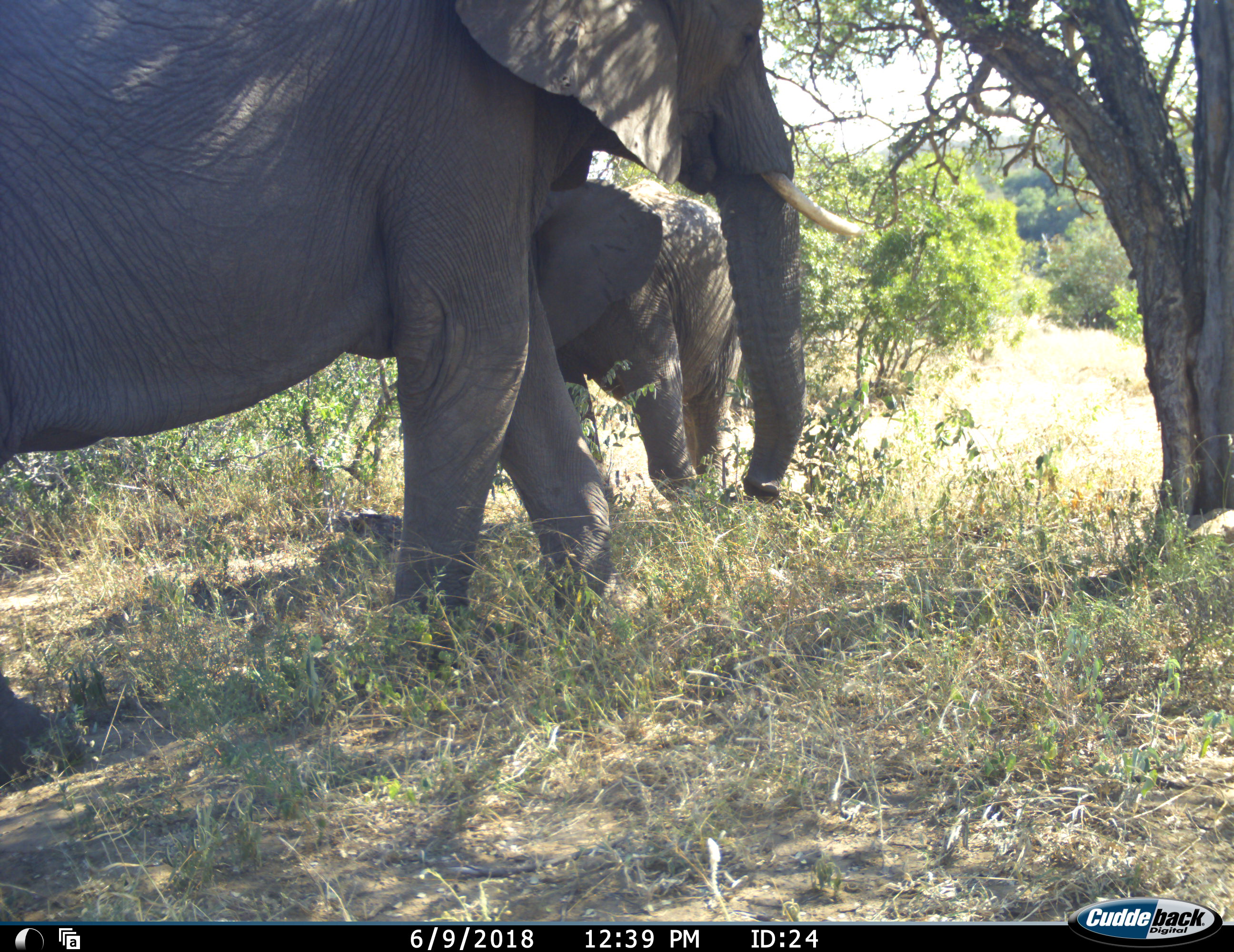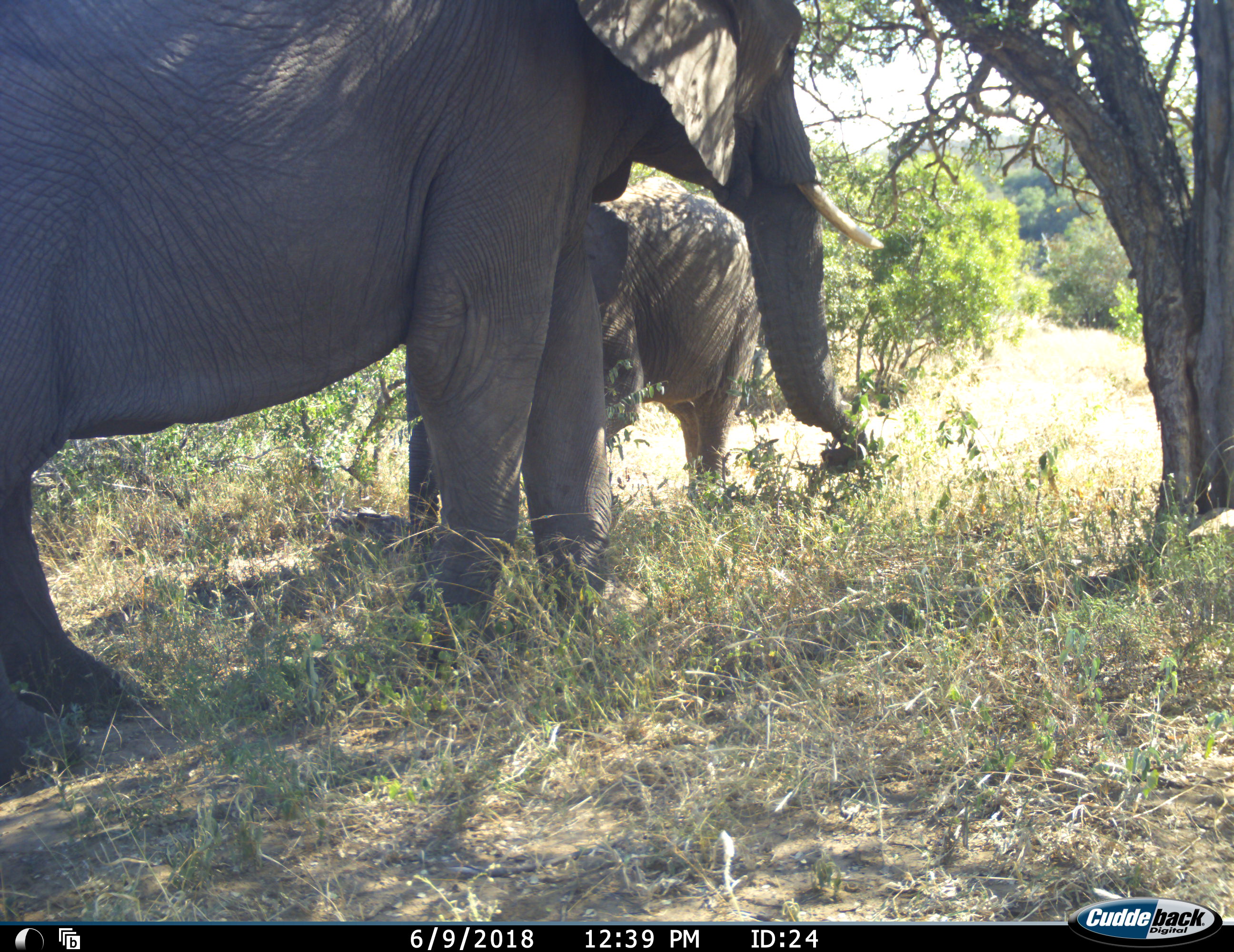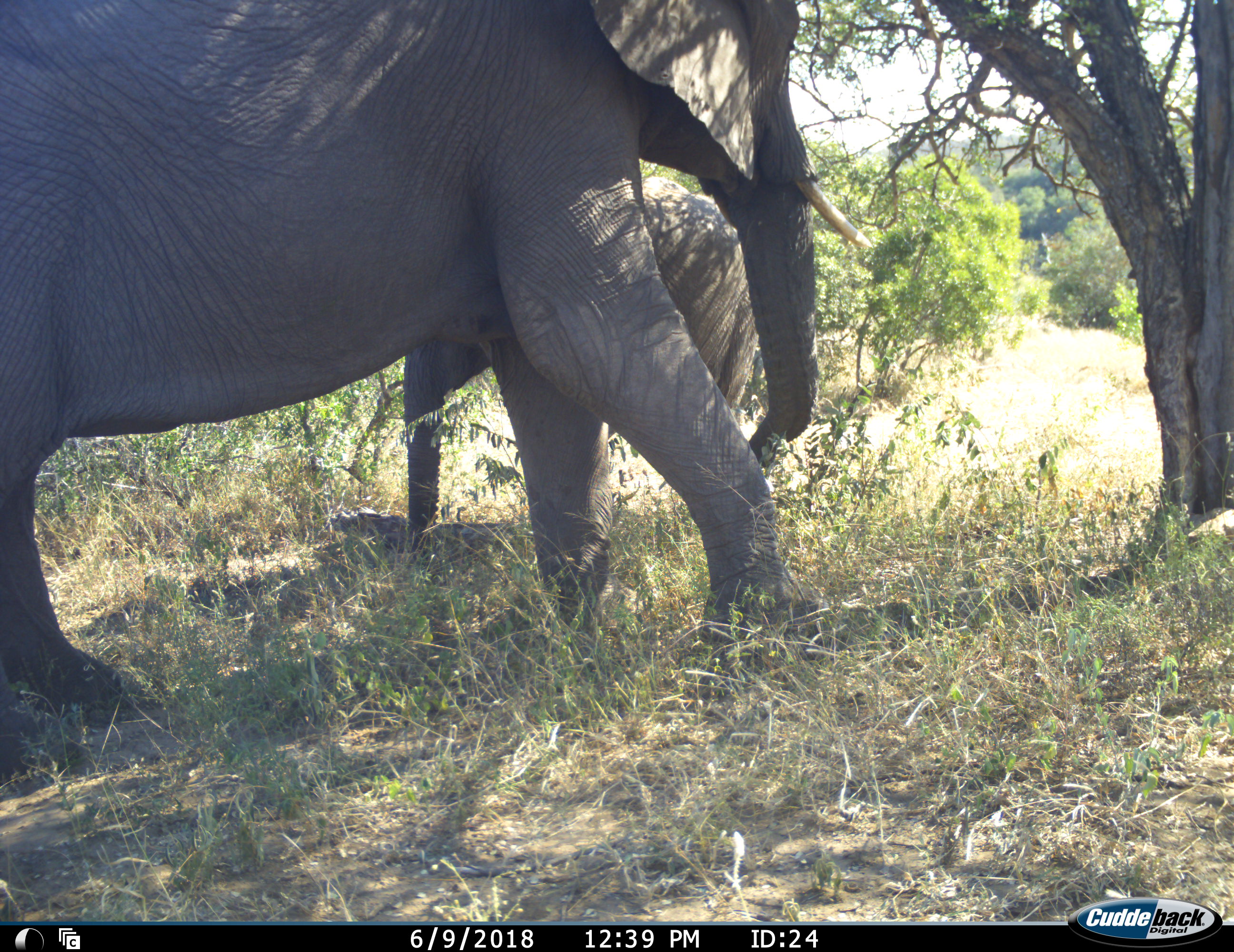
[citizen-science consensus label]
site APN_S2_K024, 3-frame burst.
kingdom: Animalia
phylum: Chordata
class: Mammalia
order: Proboscidea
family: Elephantidae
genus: Loxodonta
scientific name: Loxodonta africana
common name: african bush elephant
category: elephant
Elephant (african bush elephant) (Loxodonta africana), count 2. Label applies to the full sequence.